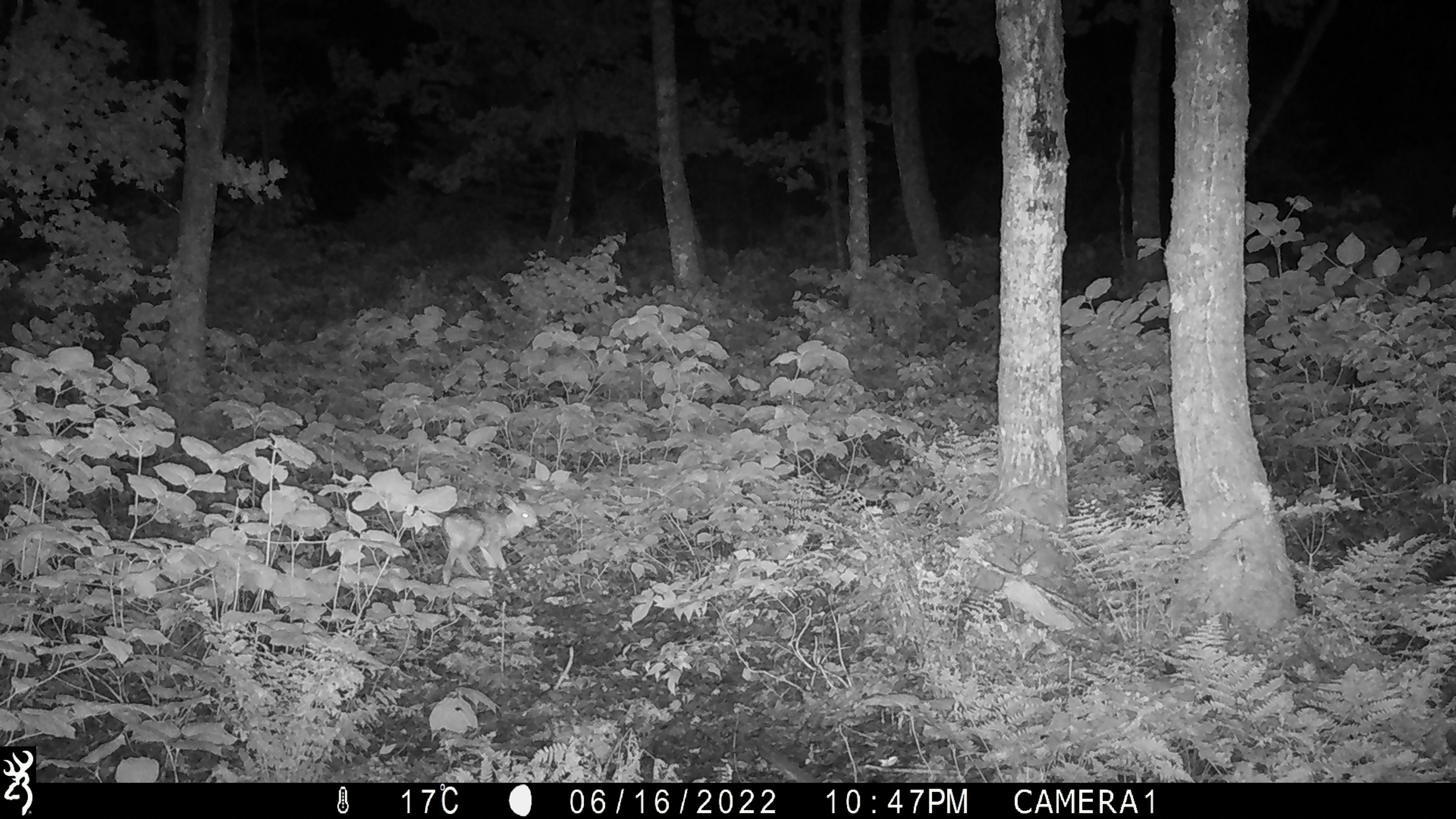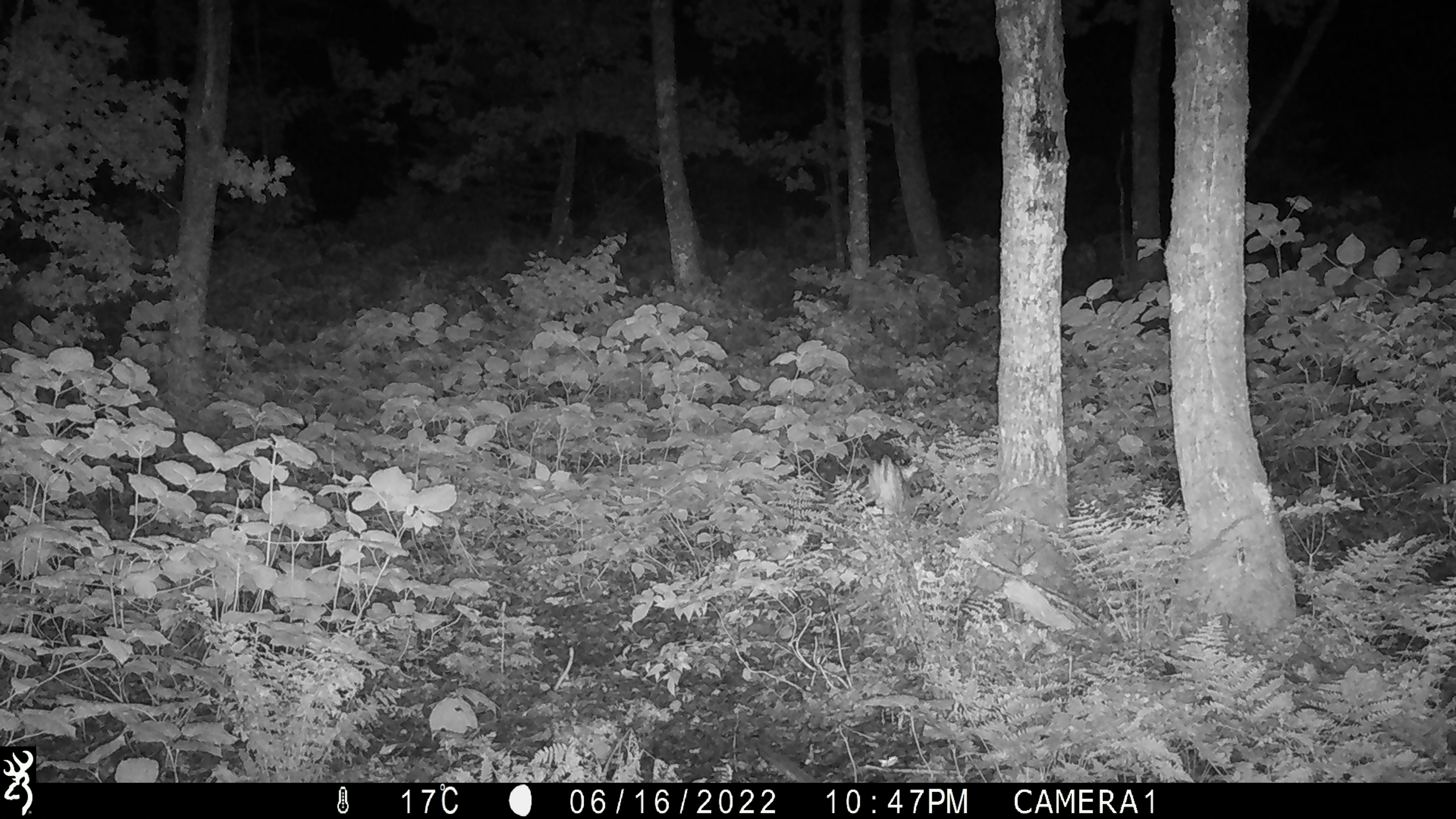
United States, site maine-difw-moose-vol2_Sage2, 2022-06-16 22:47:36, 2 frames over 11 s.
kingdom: Animalia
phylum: Chordata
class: Mammalia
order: Artiodactyla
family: Cervidae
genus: Odocoileus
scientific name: Odocoileus virginianus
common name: white-tailed deer